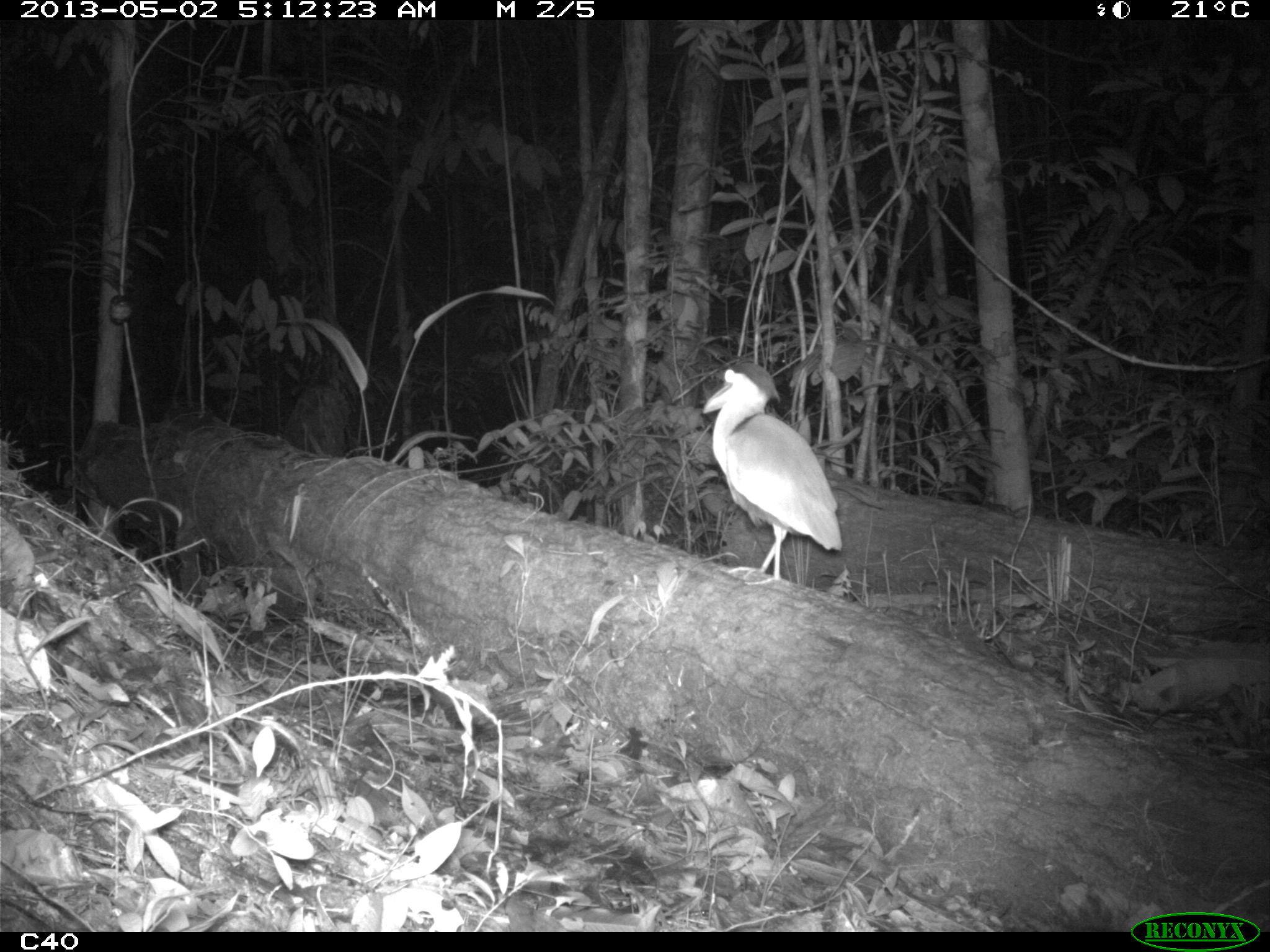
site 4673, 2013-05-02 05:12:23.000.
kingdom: Animalia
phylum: Chordata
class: Aves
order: Pelecaniformes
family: Ardeidae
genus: Cochlearius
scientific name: Cochlearius cochlearius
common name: boat-billed heron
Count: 1.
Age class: adult.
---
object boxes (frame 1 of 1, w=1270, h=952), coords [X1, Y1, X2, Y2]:
cochlearius cochlearius: [702, 358, 843, 587]